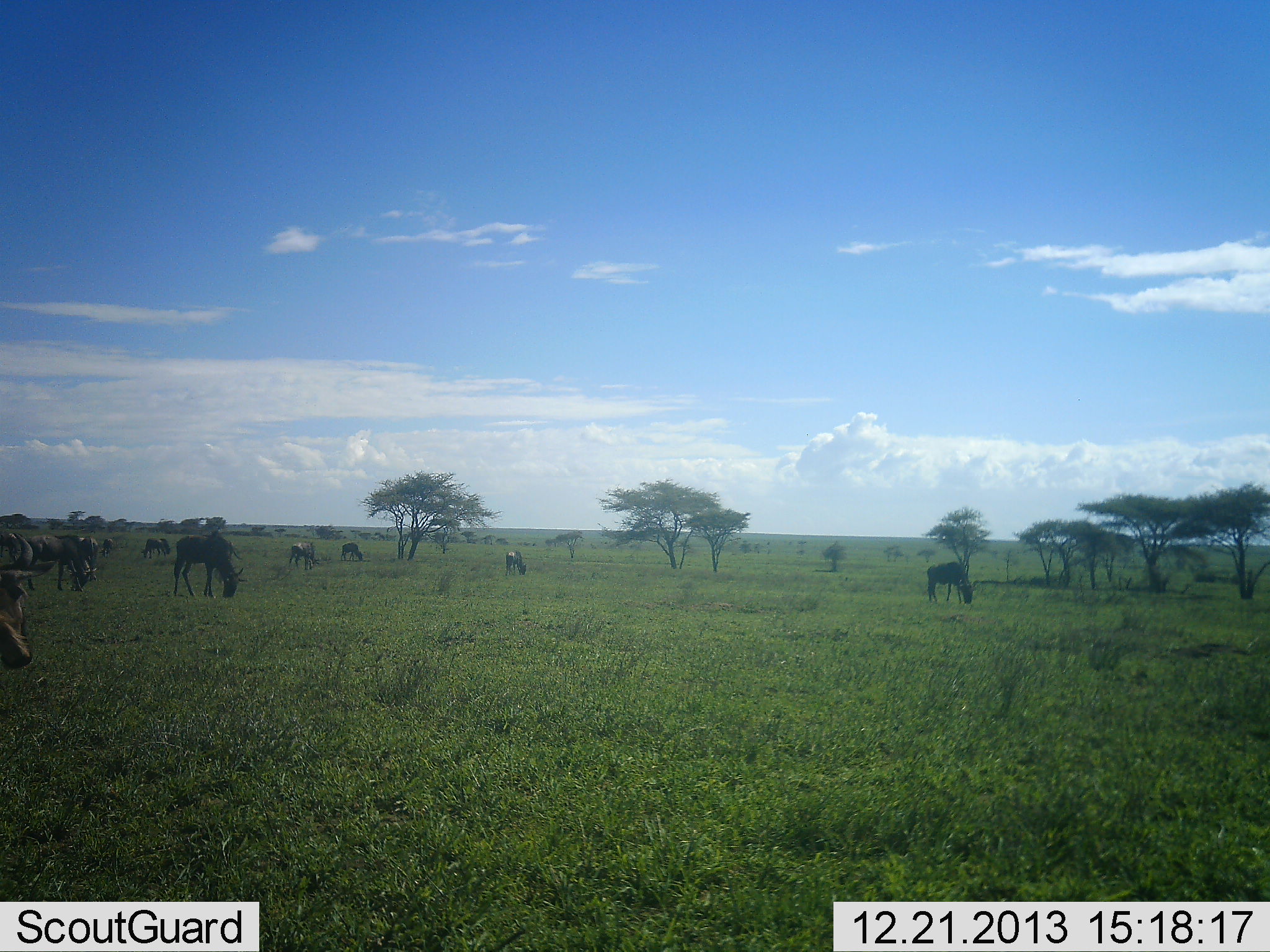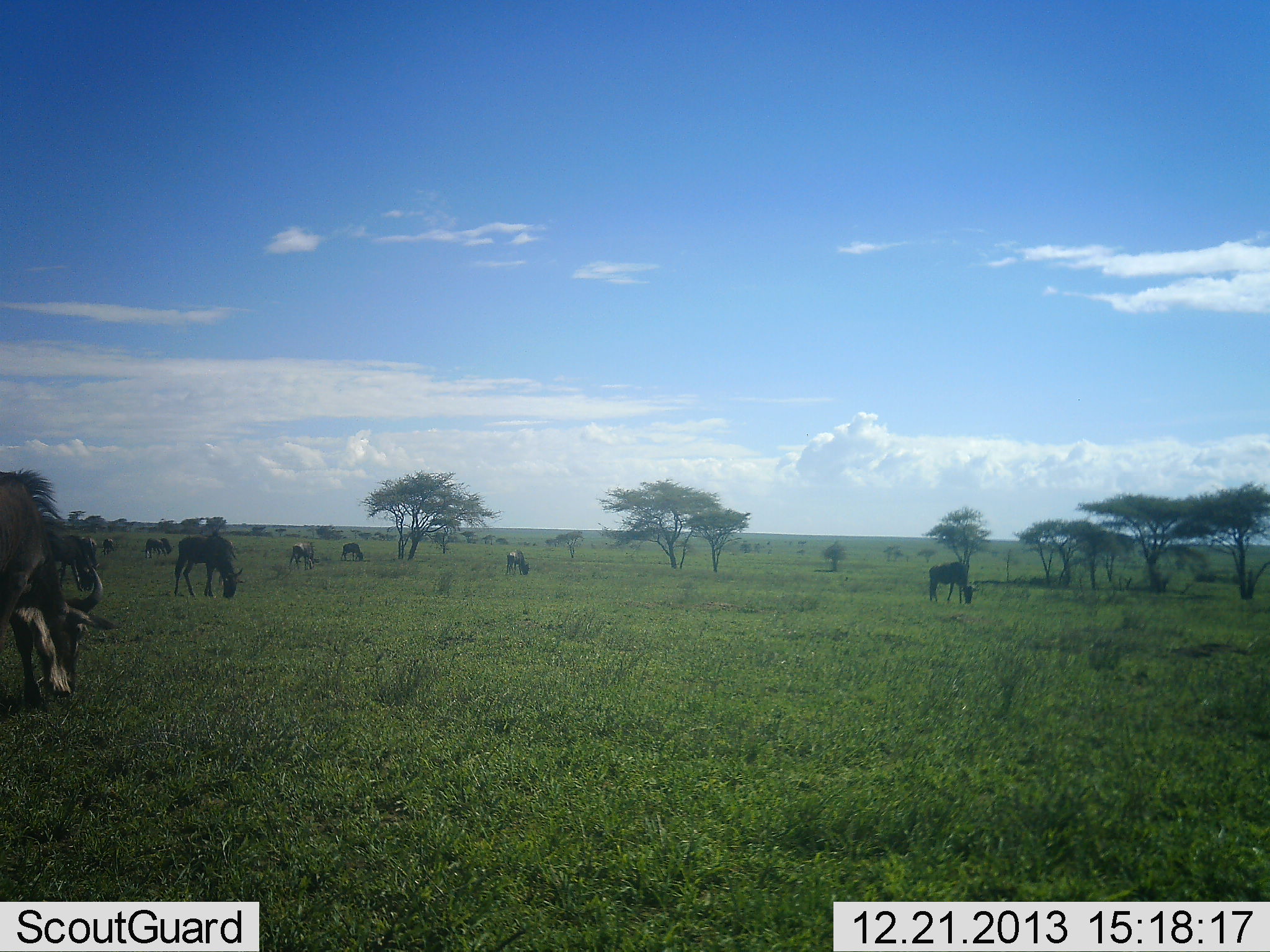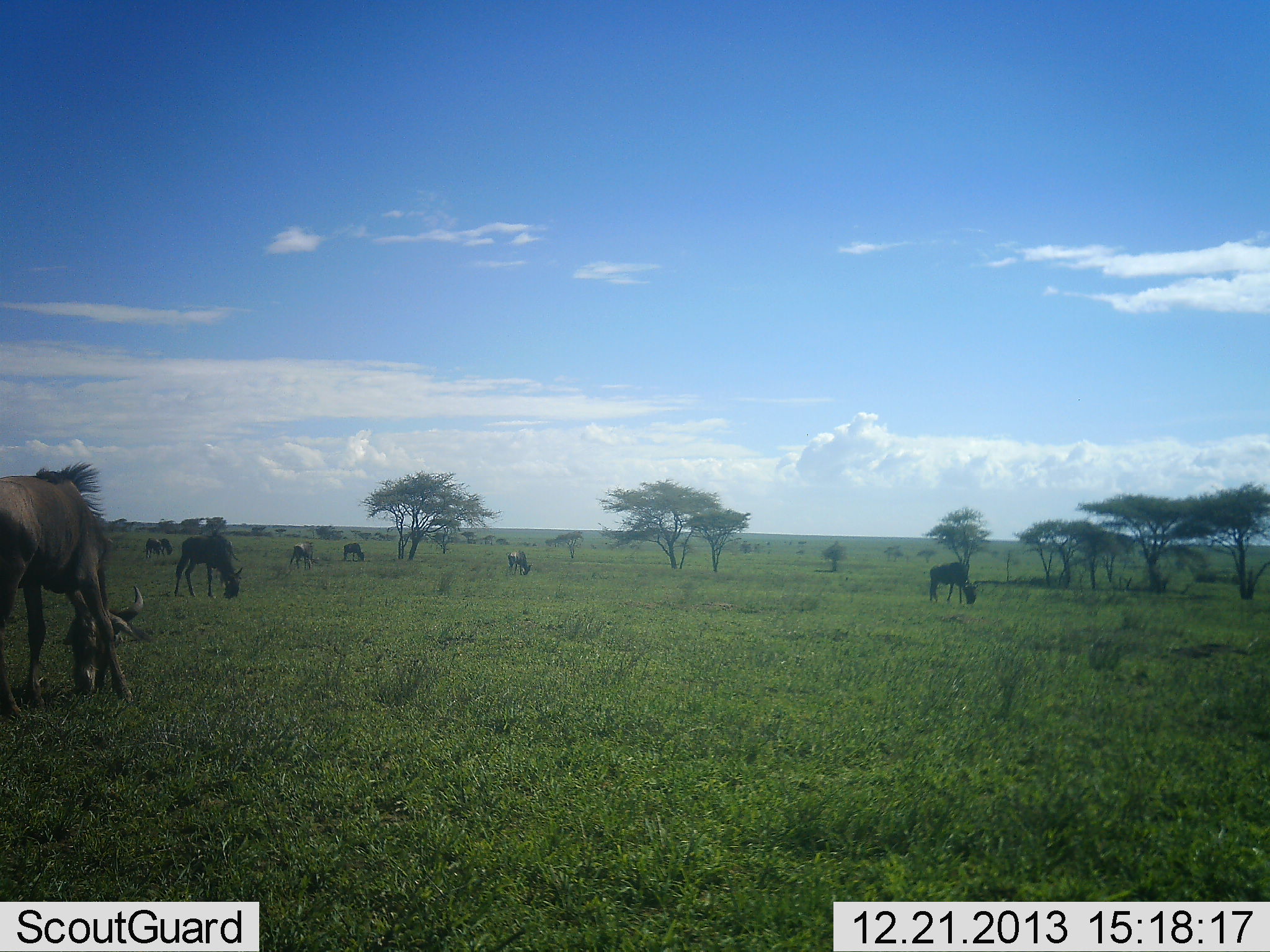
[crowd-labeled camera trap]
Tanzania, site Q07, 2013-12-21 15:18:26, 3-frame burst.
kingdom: Animalia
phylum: Chordata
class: Mammalia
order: Artiodactyla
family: Bovidae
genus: Connochaetes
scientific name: Connochaetes taurinus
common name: blue wildebeest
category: wildebeest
Wildebeest (blue wildebeest) (Connochaetes taurinus), count 10. Behavior (volunteer vote fractions): standing 20%, resting 0%, moving 30%, interacting 0%. Young present (vote fraction): 0%. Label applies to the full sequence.